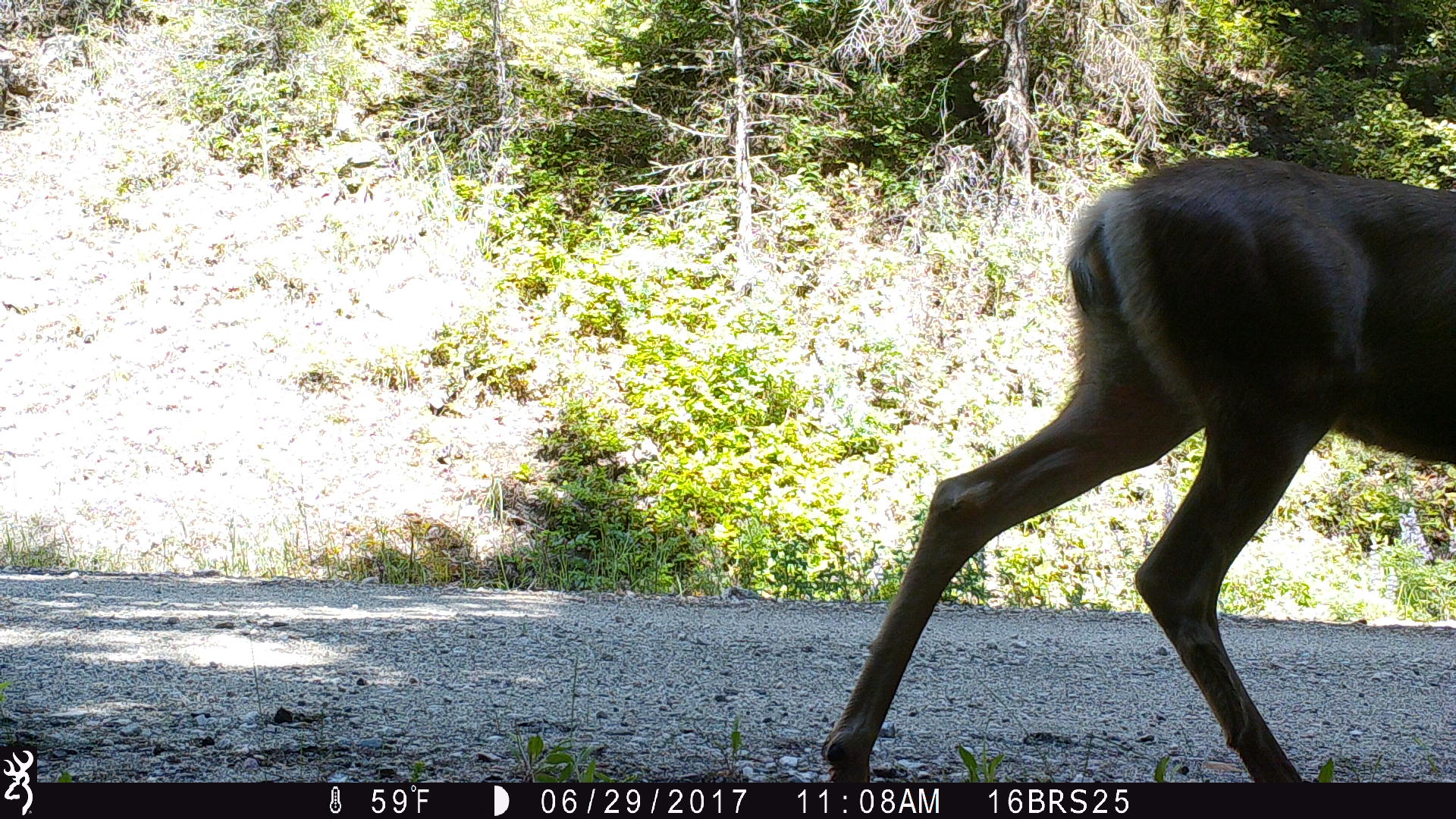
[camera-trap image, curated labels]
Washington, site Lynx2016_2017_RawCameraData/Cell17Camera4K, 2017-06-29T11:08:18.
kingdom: Animalia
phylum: Chordata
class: Mammalia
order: Artiodactyla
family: Cervidae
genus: Odocoileus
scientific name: Odocoileus hemionus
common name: mule deer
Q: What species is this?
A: Odocoileus hemionus (mule deer).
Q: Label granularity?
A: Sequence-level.